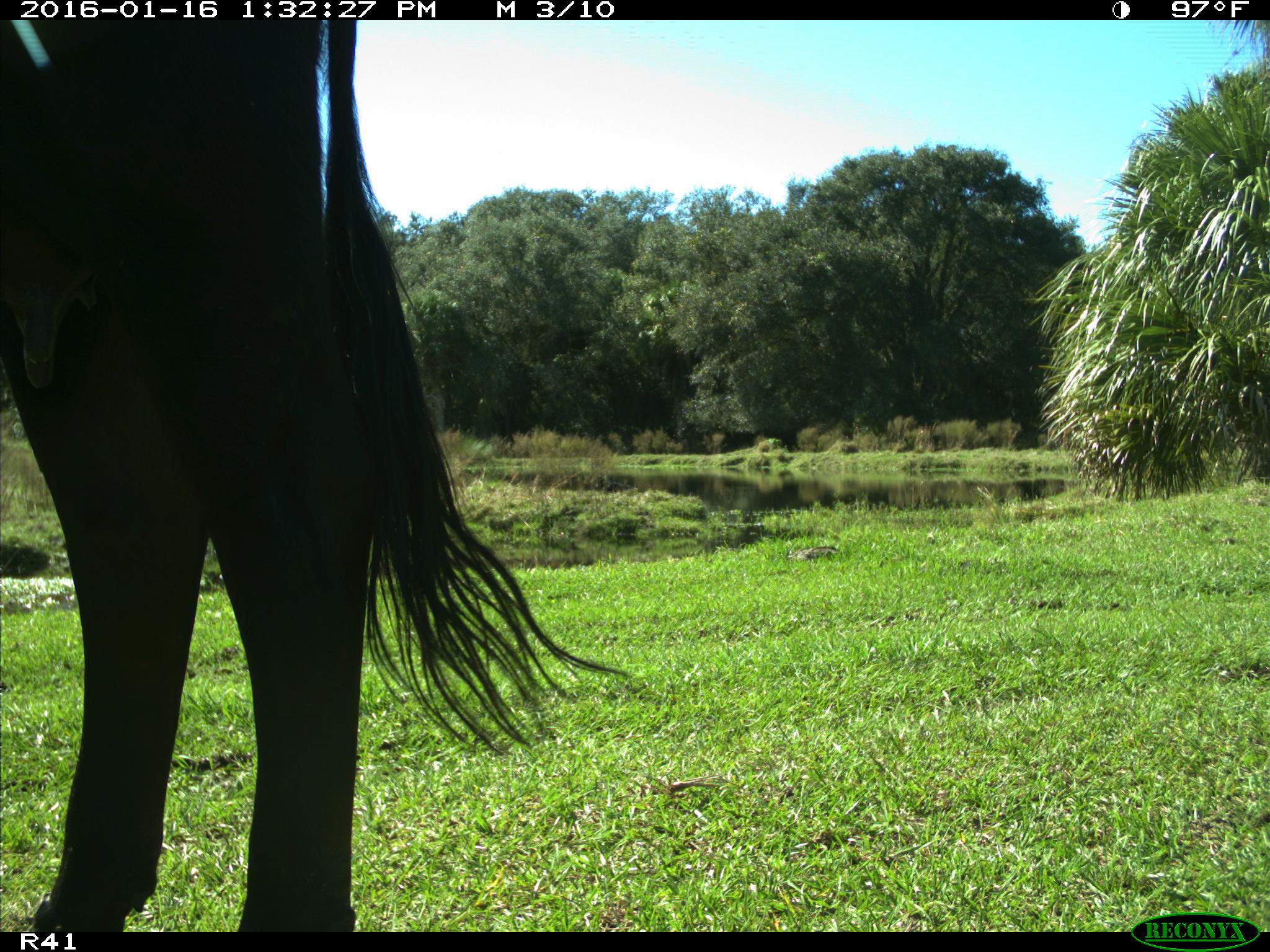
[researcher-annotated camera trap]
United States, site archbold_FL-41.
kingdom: Animalia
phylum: Chordata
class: Mammalia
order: Artiodactyla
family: Bovidae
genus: Bos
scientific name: Bos taurus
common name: domestic cow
Bos taurus (domestic cow).